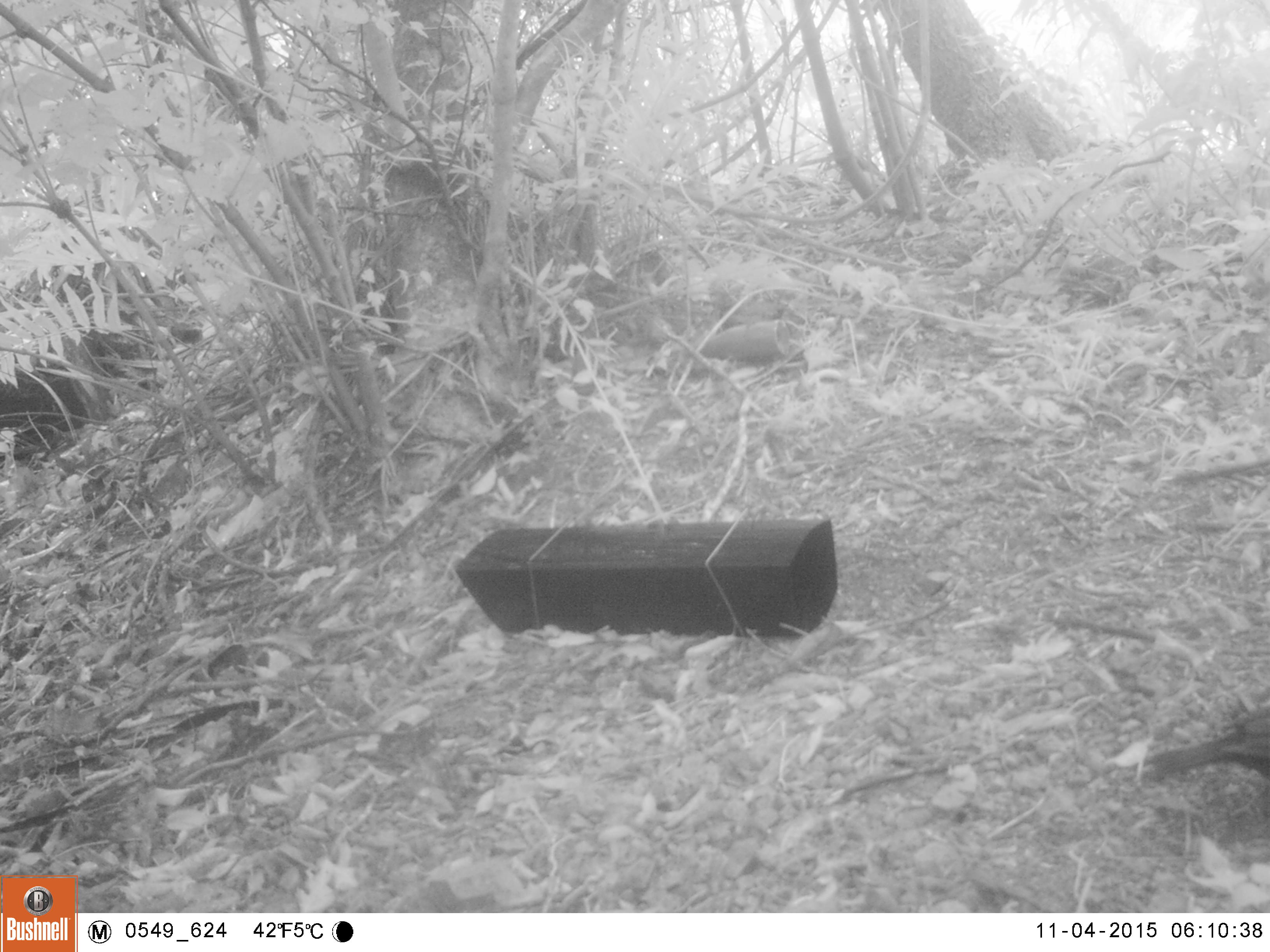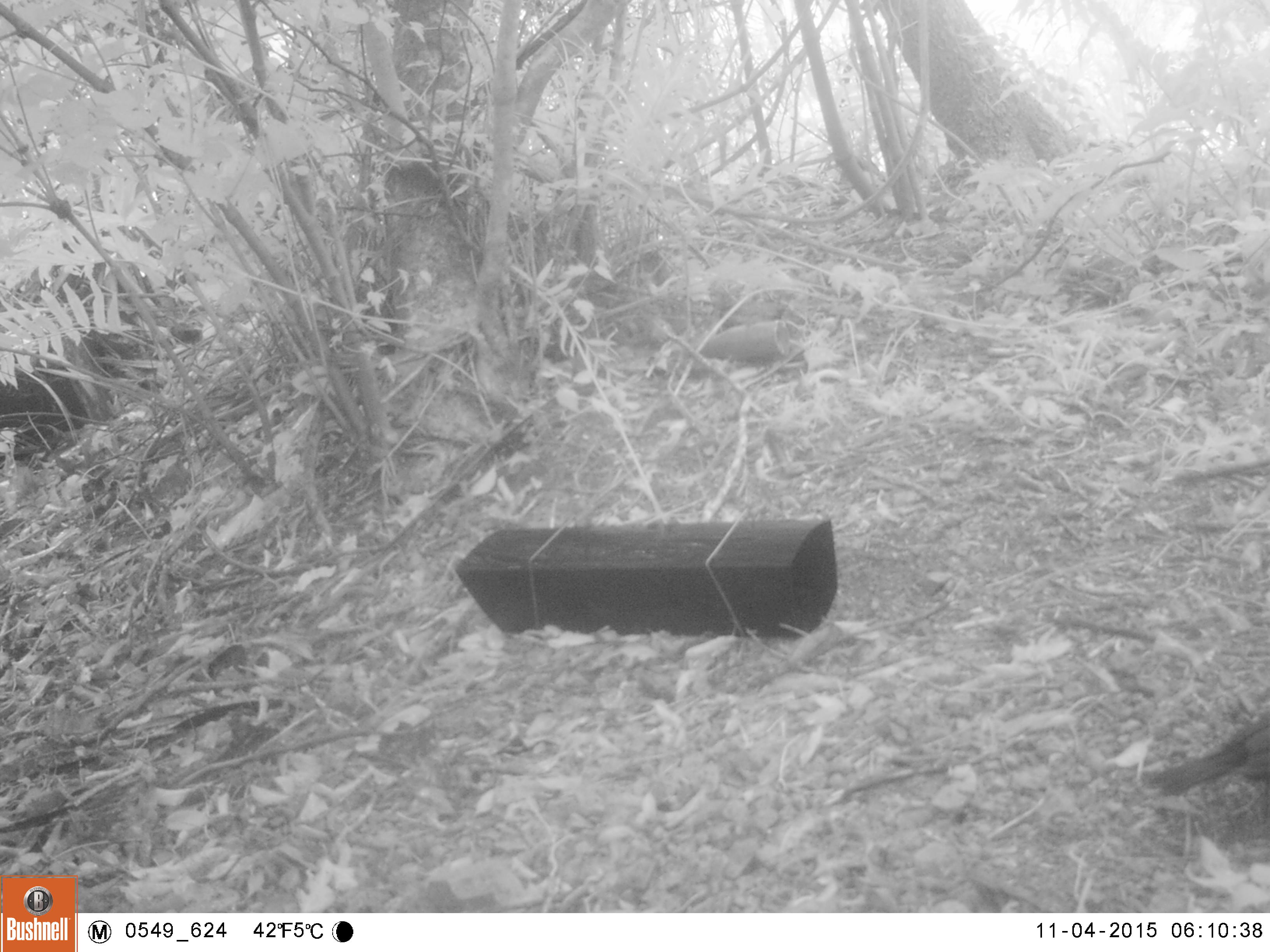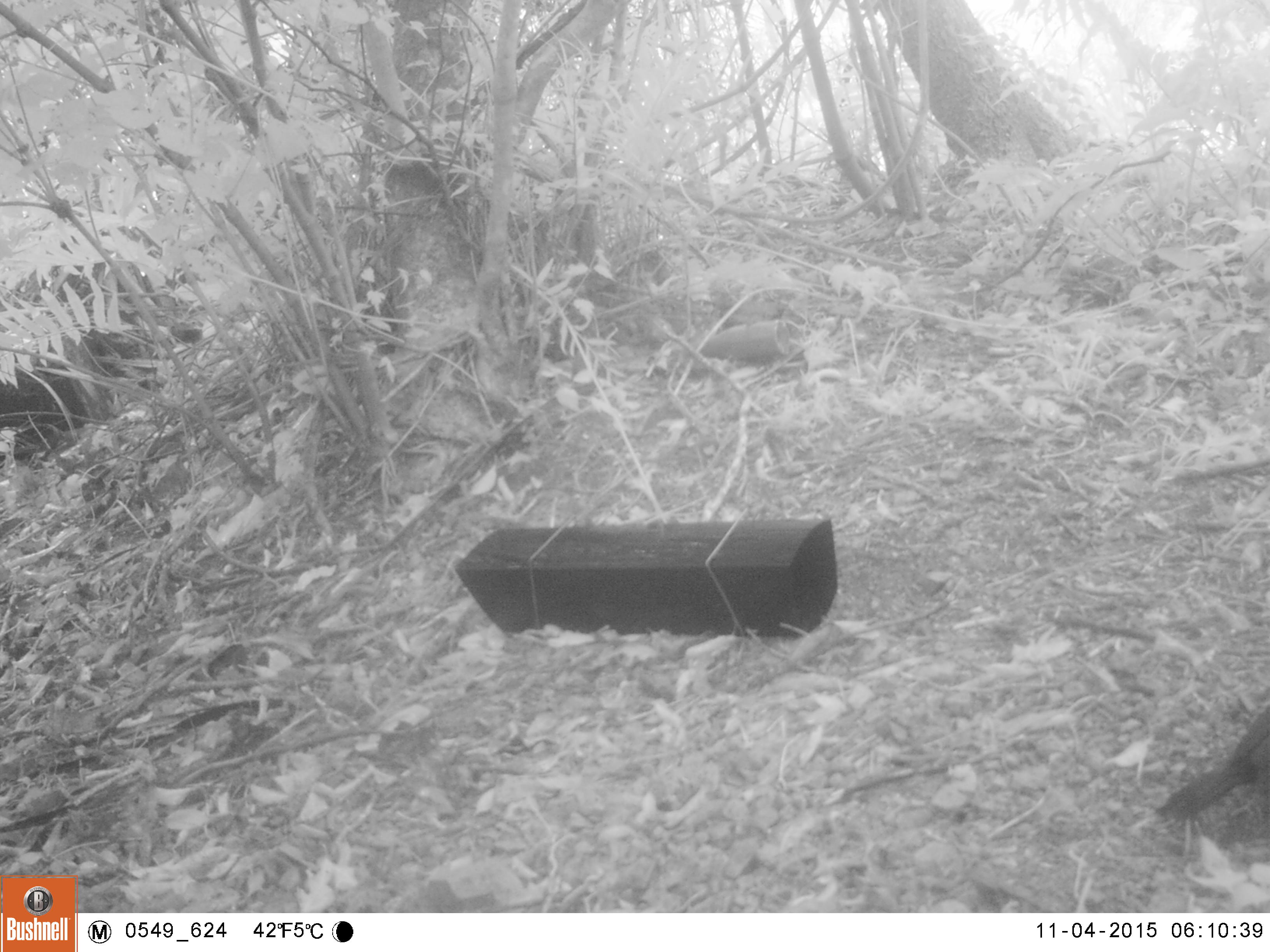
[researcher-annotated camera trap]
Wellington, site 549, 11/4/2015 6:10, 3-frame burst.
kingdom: Animalia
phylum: Chordata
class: Aves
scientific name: Aves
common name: bird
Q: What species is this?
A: Bird (Aves).